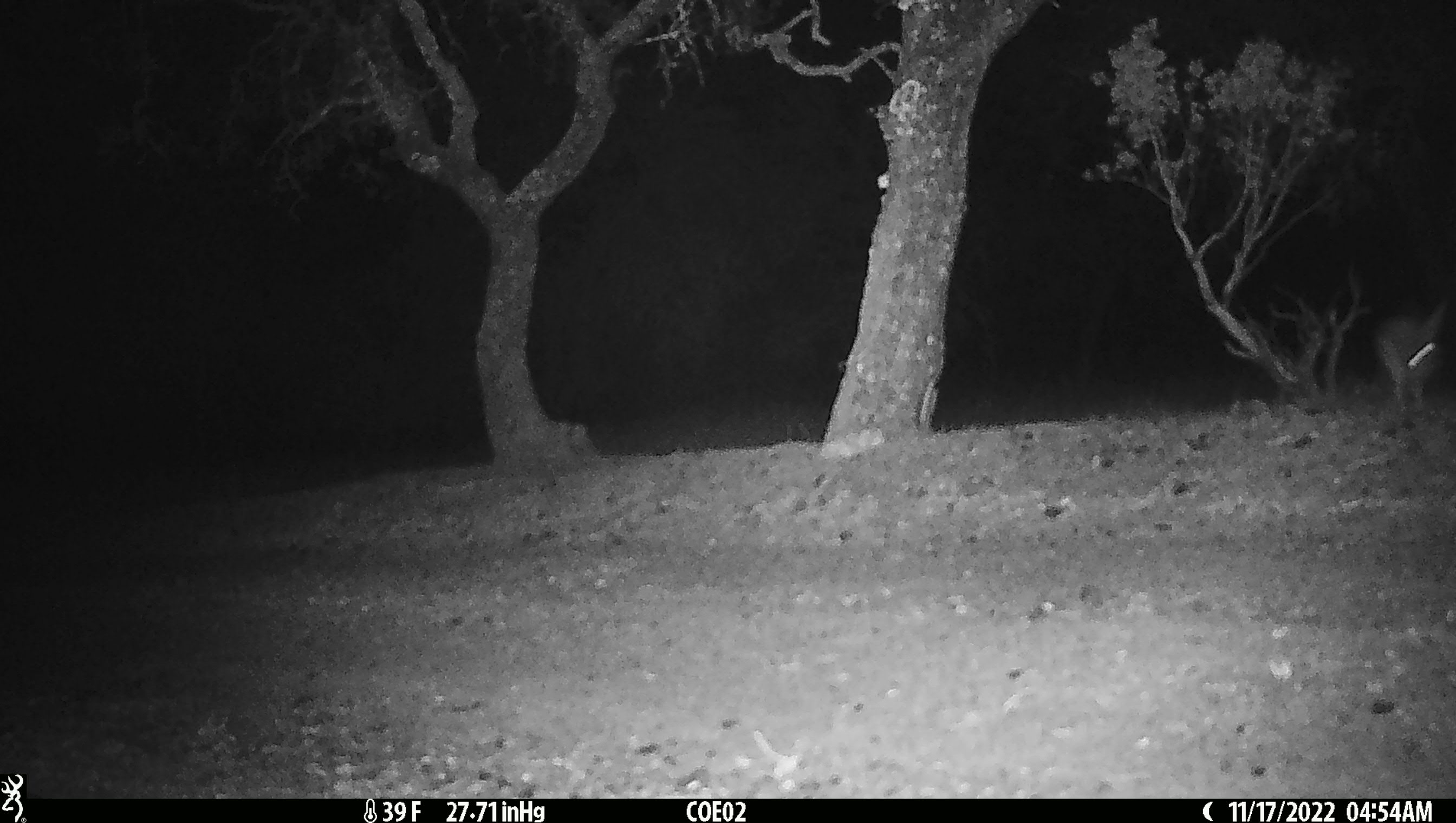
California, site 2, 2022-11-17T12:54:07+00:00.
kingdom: Animalia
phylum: Chordata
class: Mammalia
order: Lagomorpha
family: Leporidae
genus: Lepus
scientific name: Lepus californicus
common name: black-tailed jackrabbit